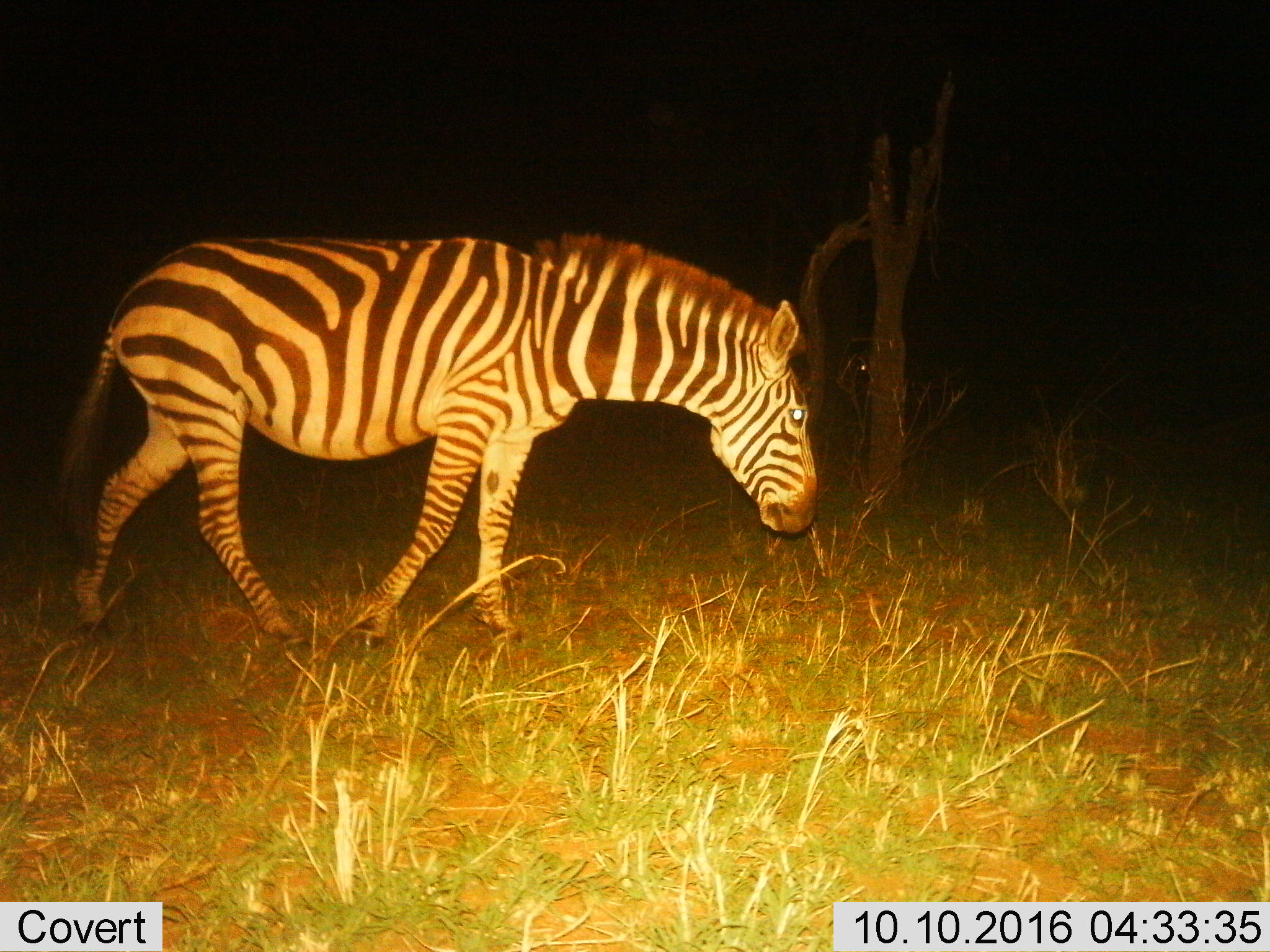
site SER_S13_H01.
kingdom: Animalia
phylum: Chordata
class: Mammalia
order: Perissodactyla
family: Equidae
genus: Equus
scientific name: Equus quagga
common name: plains zebra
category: zebraplains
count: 1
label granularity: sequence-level